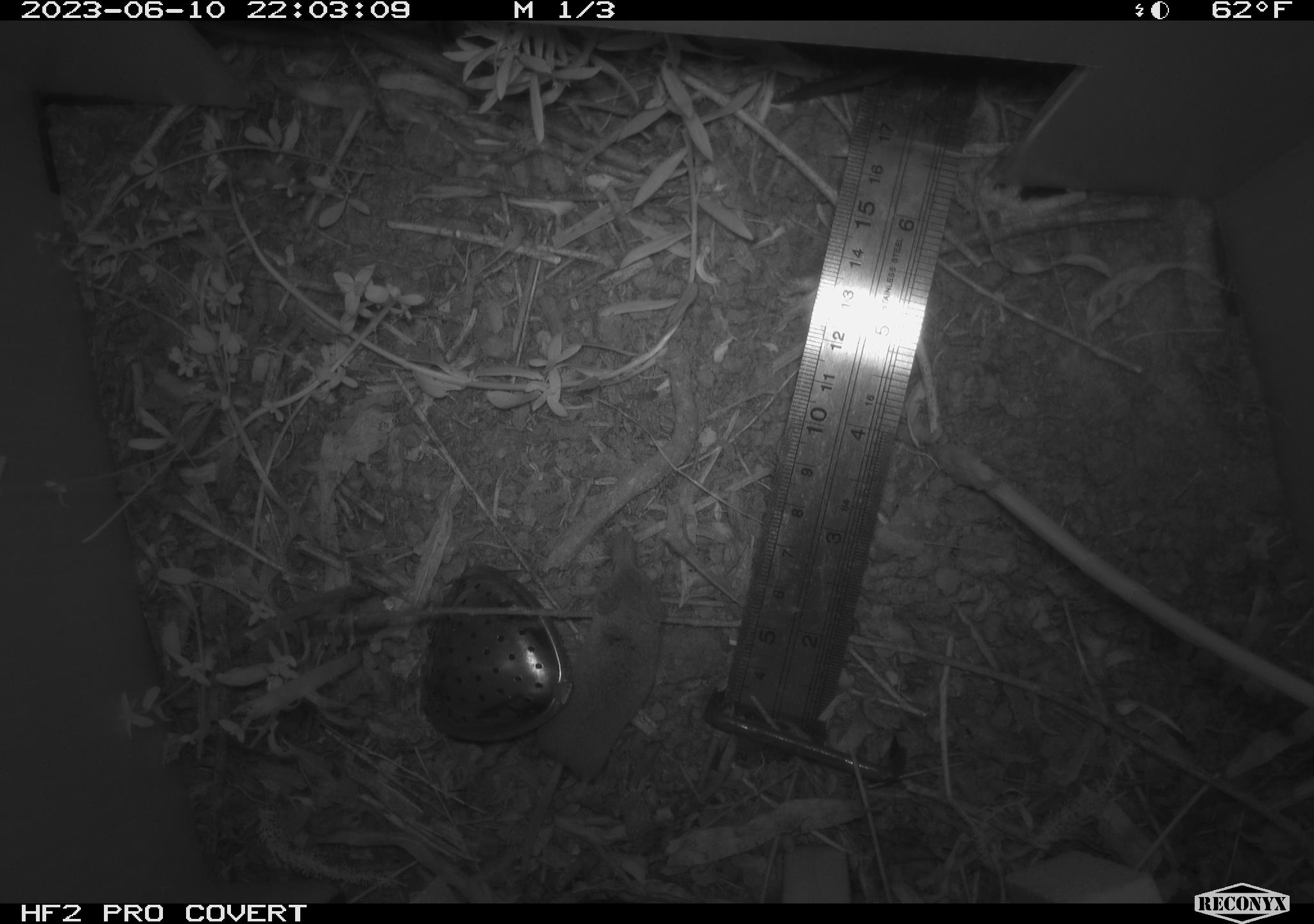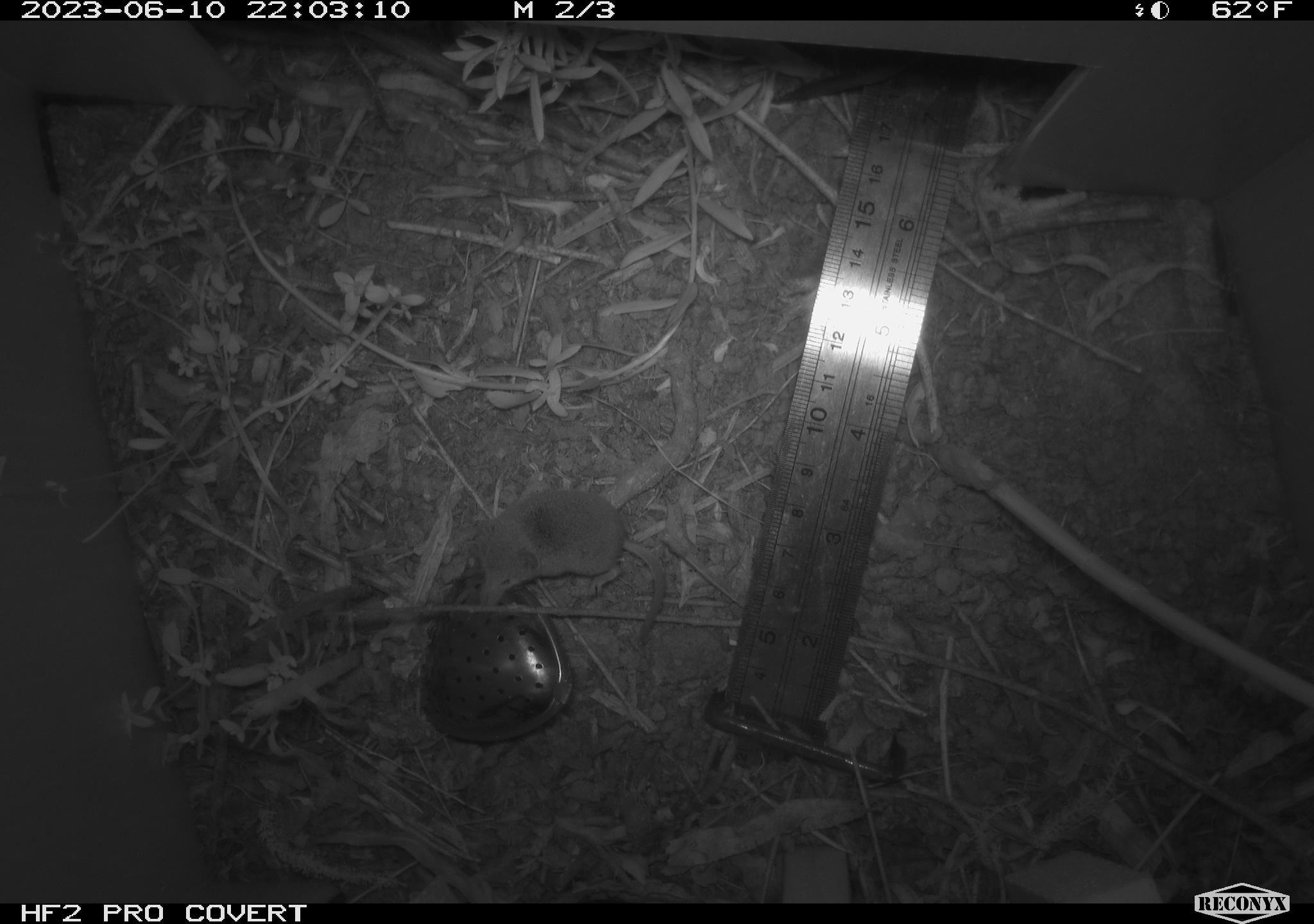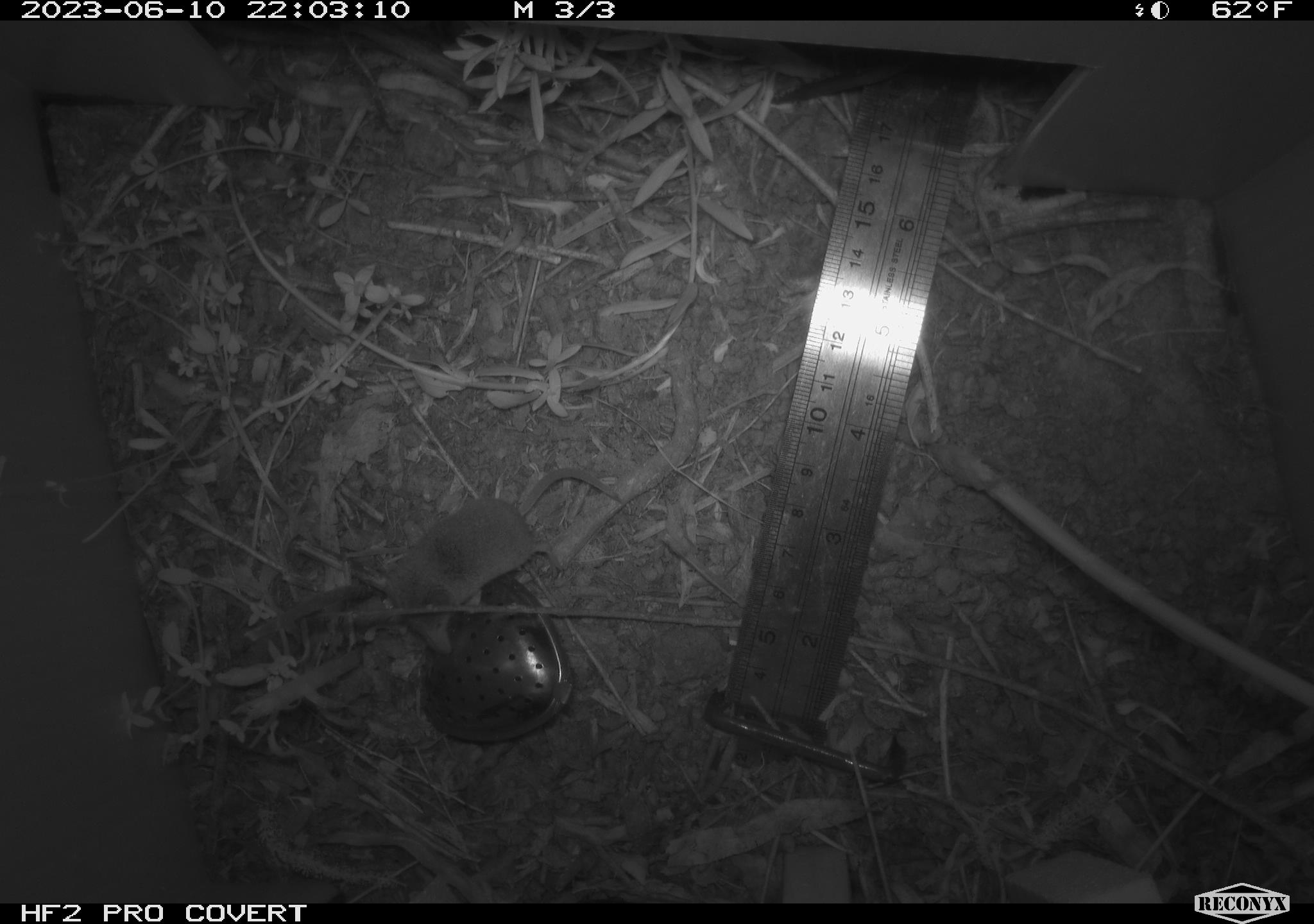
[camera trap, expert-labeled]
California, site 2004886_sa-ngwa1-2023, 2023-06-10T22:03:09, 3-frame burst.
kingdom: Animalia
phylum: Chordata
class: Mammalia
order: Eulipotyphla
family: Soricidae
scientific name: Soricidae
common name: shrews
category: soricidae family